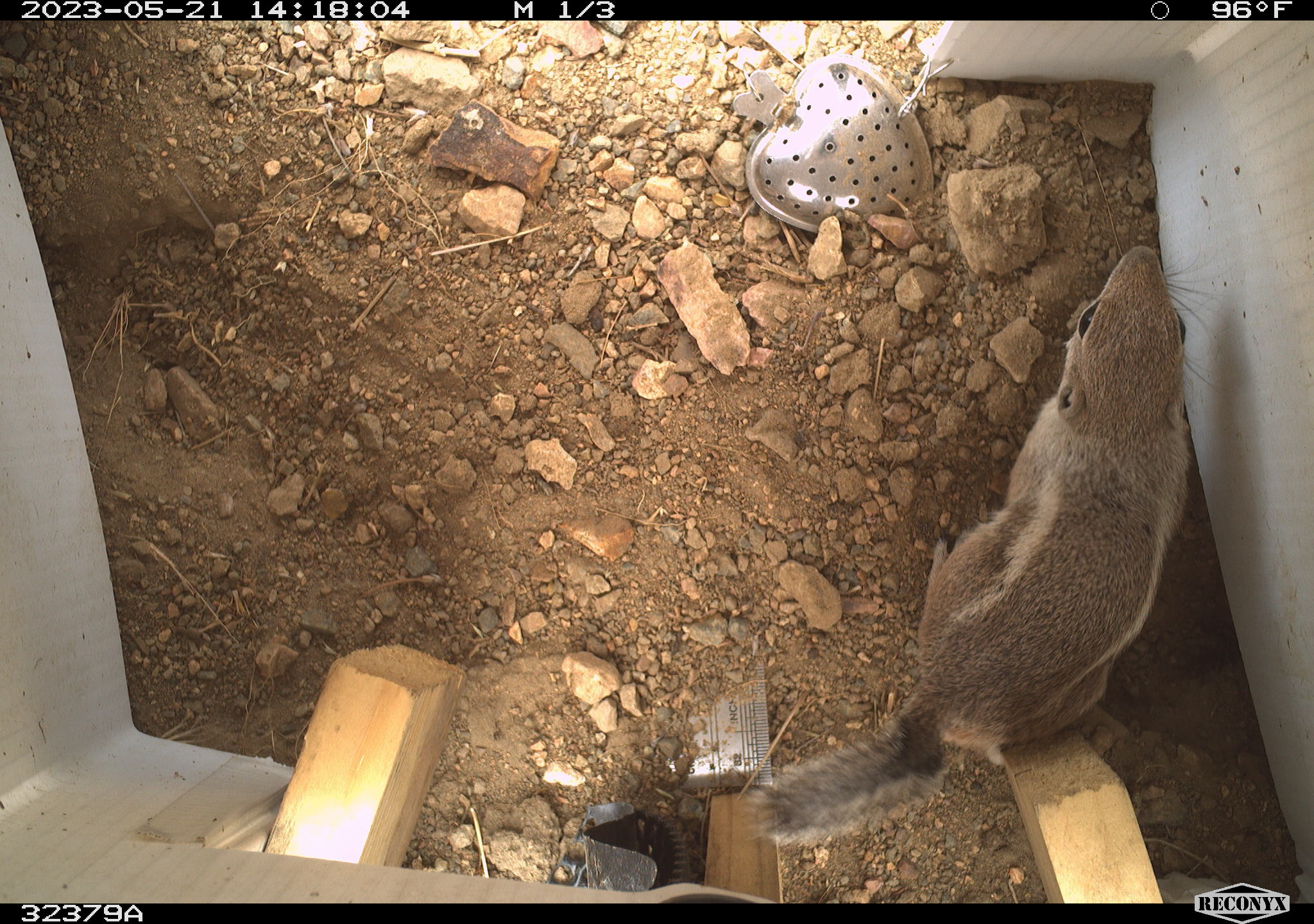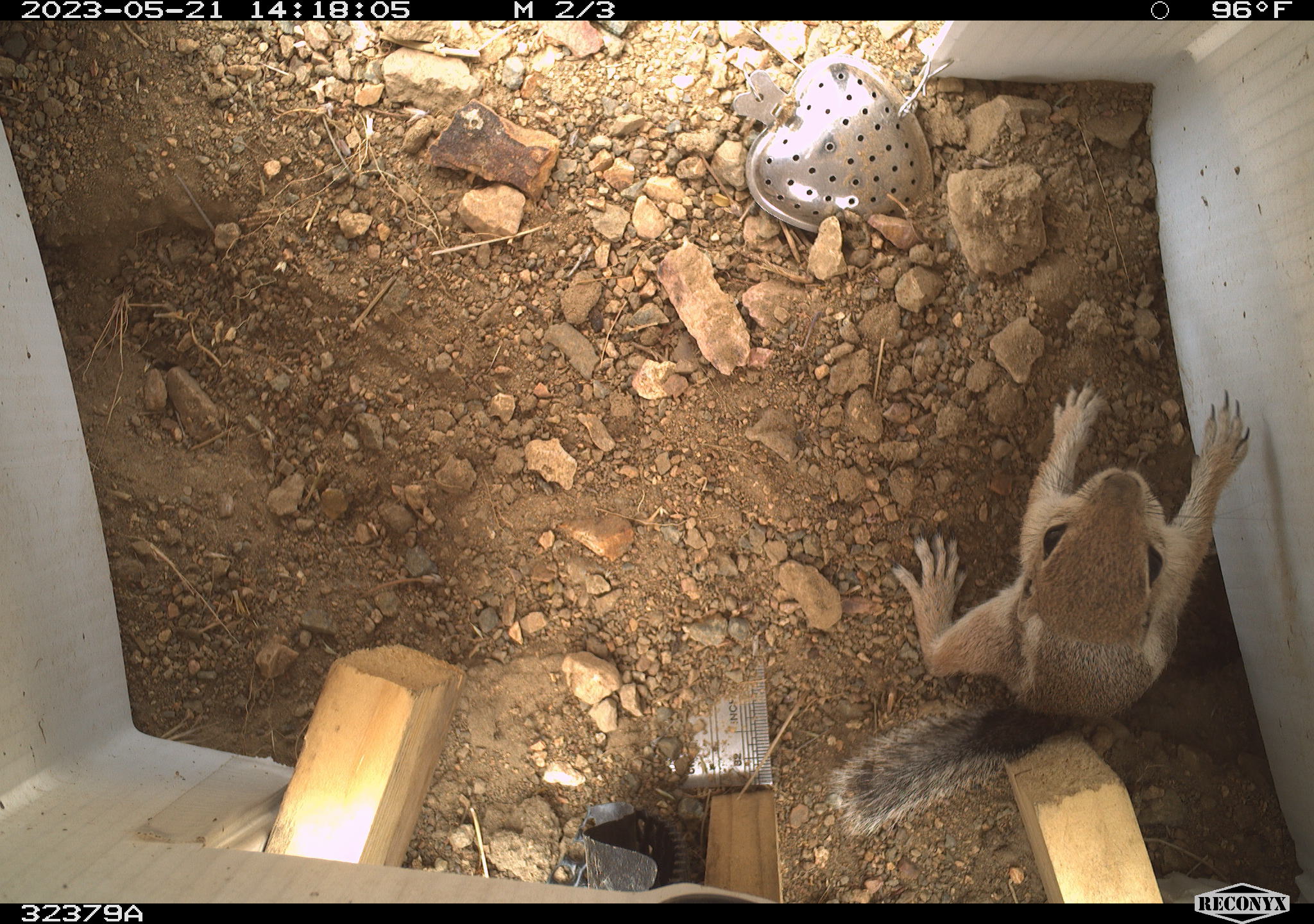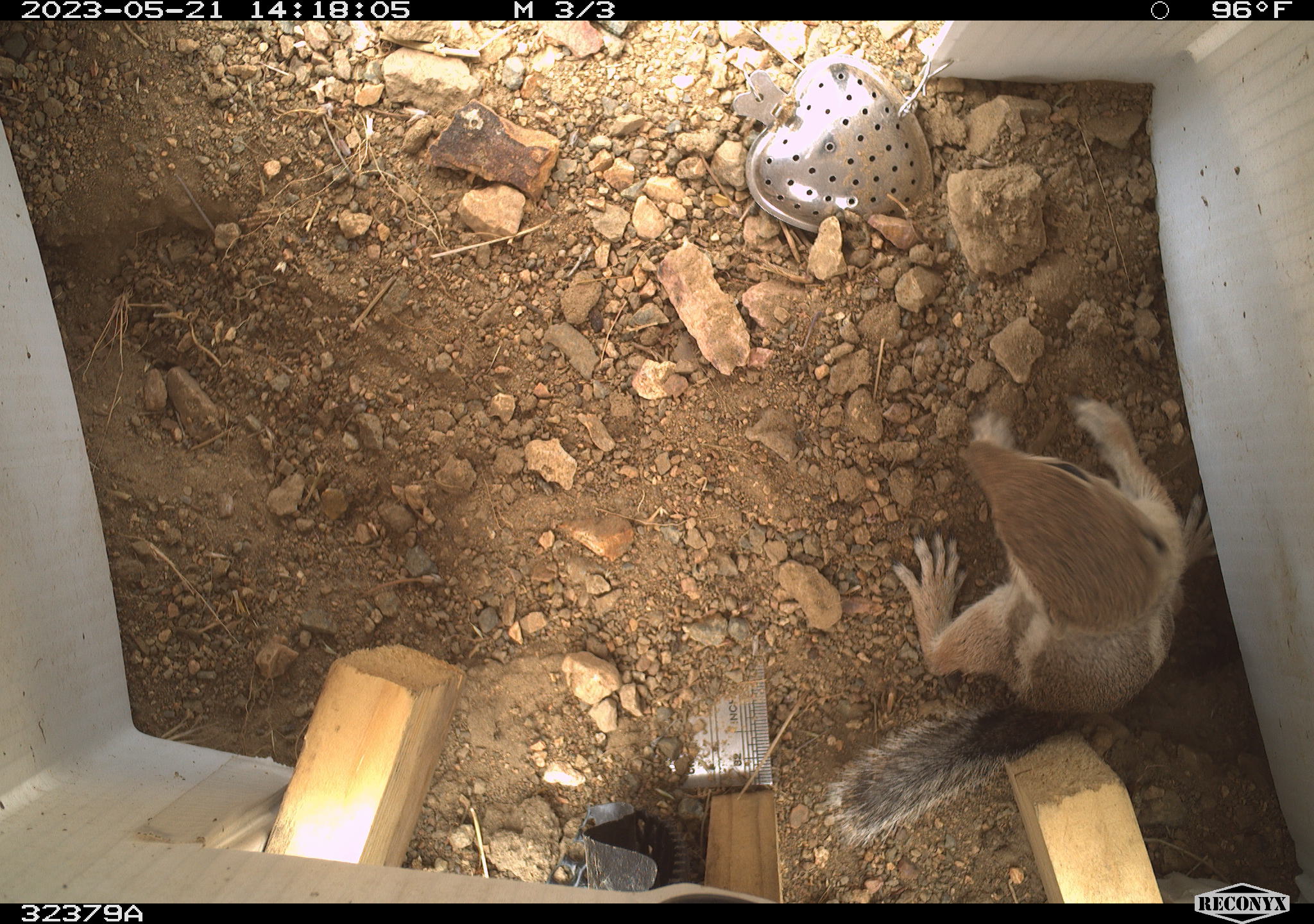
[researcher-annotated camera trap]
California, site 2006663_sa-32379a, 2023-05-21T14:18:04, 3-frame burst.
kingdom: Animalia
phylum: Chordata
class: Mammalia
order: Rodentia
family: Sciuridae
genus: Ammospermophilus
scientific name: Ammospermophilus leucurus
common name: white-tailed antelope squirrel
White-tailed antelope squirrel (Ammospermophilus leucurus).